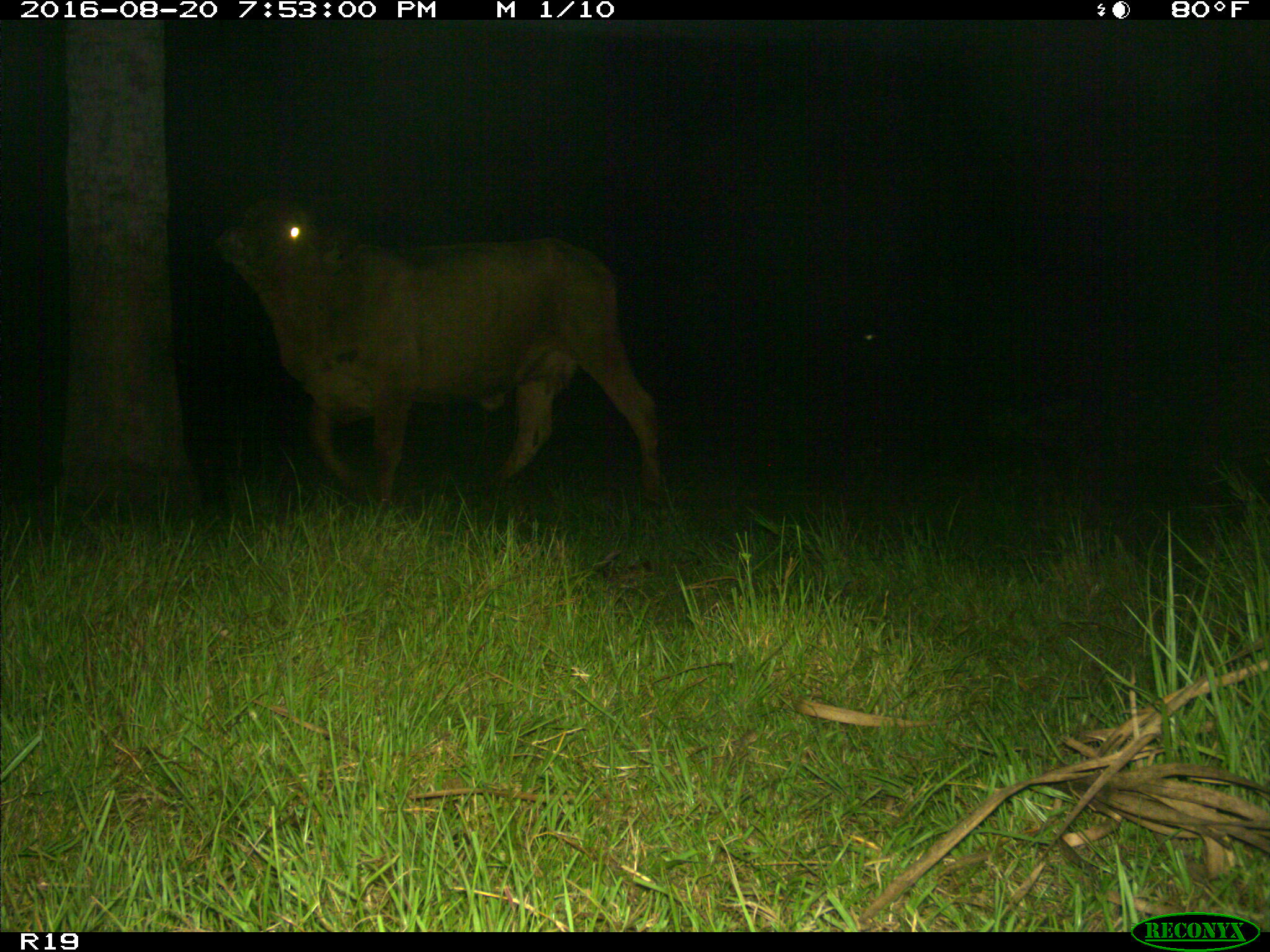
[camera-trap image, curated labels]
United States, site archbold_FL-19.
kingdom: Animalia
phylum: Chordata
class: Mammalia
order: Artiodactyla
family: Bovidae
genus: Bos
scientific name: Bos taurus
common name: domestic cow